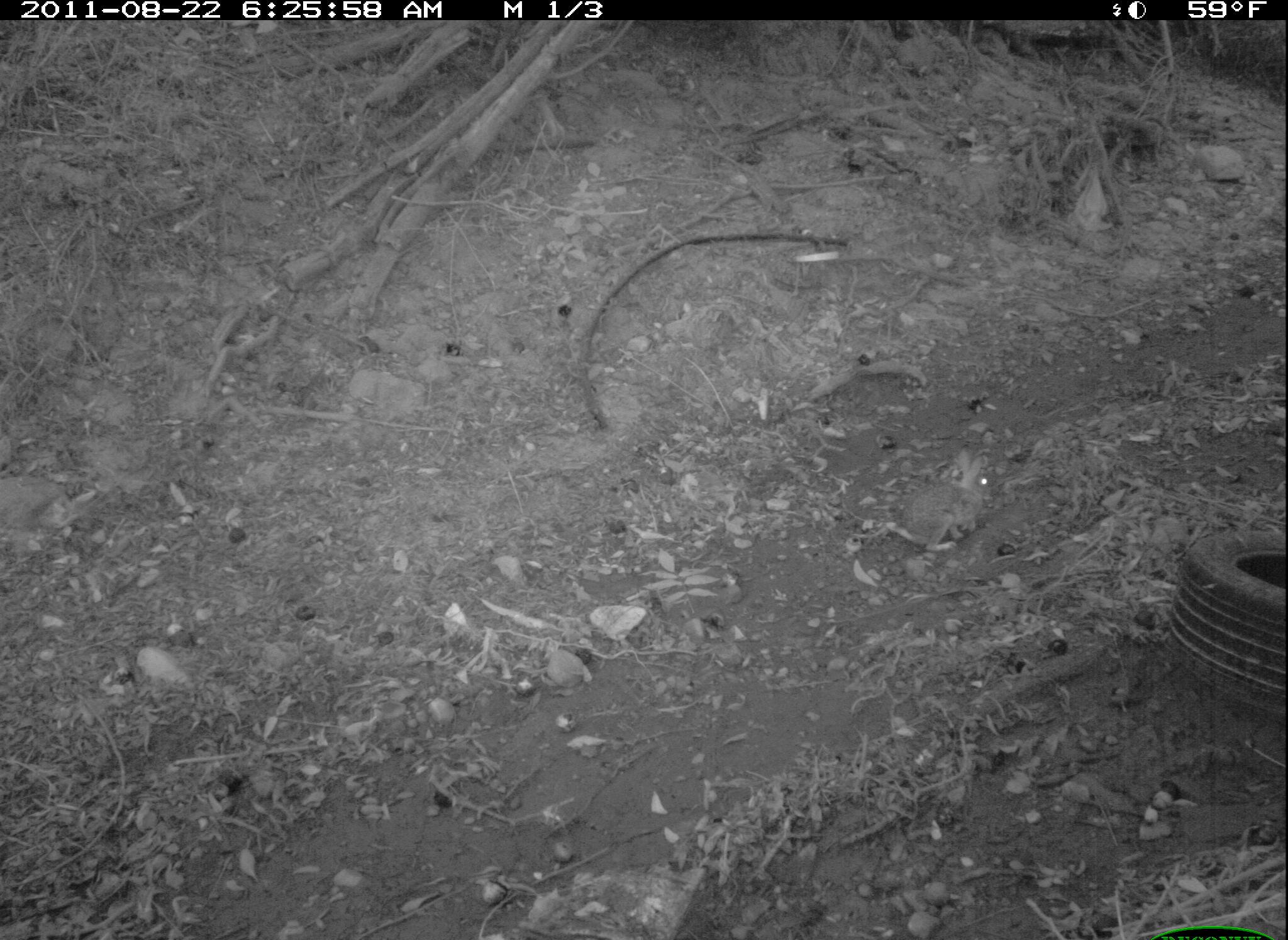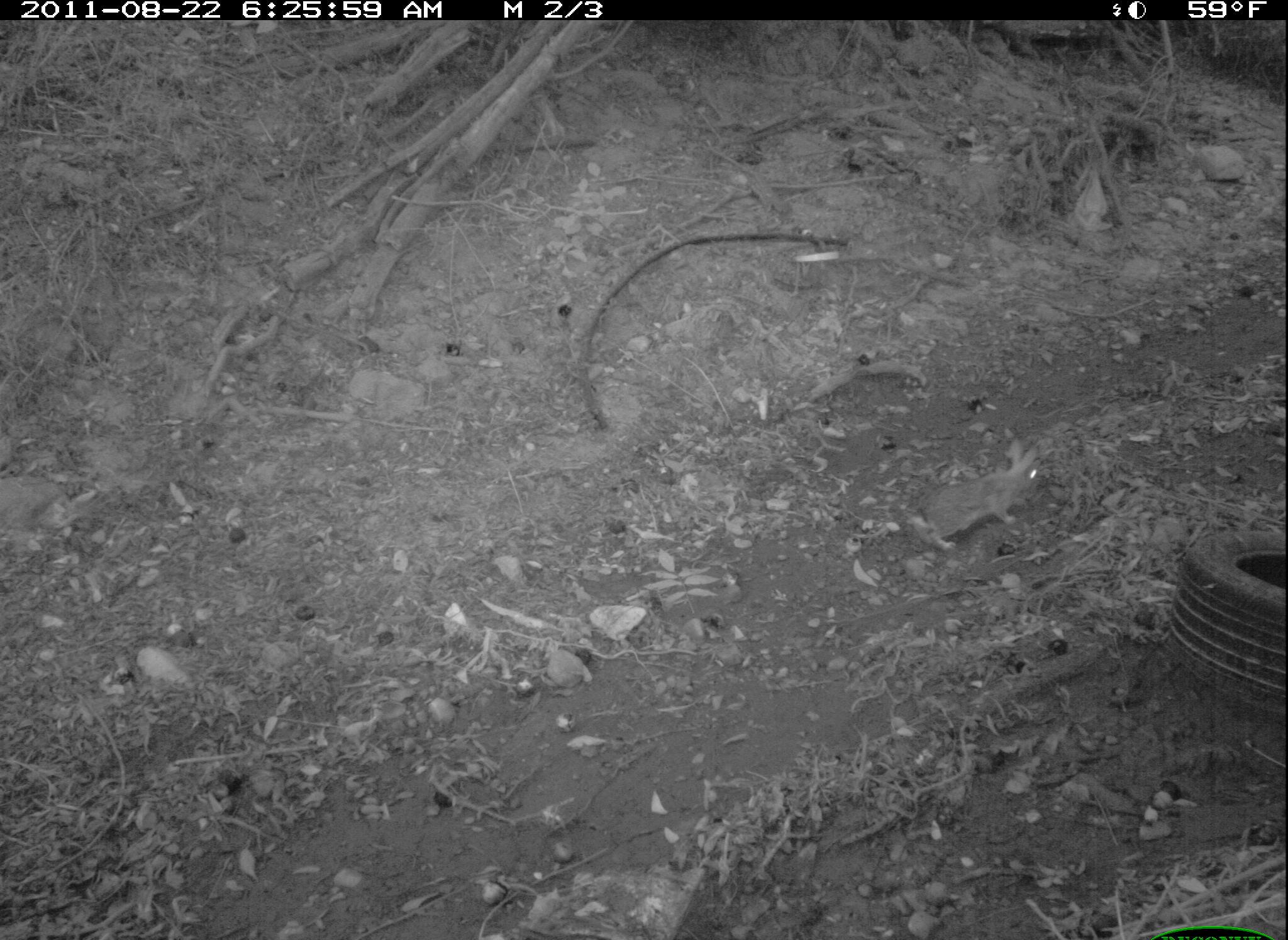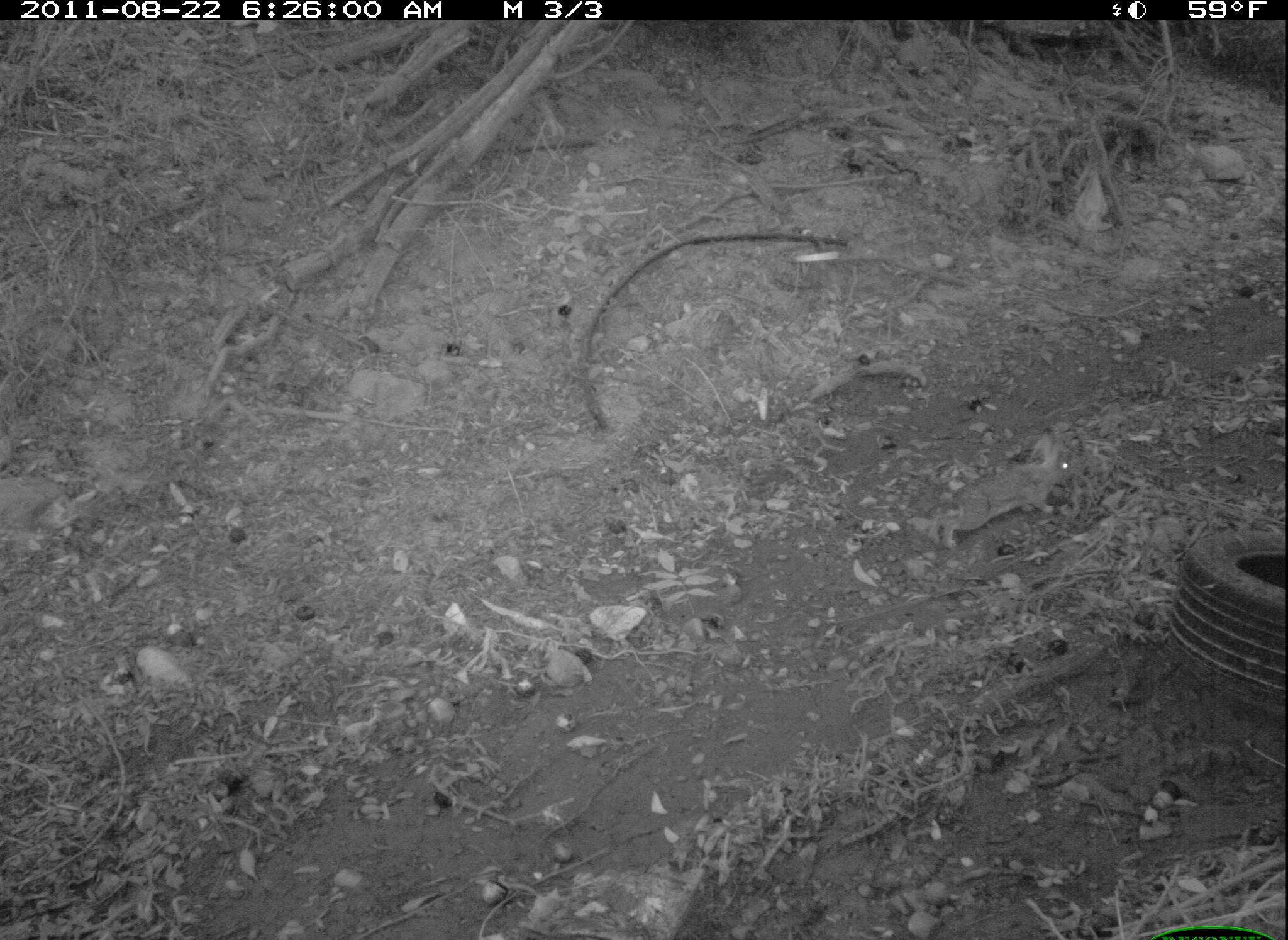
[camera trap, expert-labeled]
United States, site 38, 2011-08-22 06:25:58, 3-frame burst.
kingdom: Animalia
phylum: Chordata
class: Mammalia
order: Lagomorpha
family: Leporidae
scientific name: Leporidae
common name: rabbits and hares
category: rabbit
Rabbit (rabbits and hares) (Leporidae).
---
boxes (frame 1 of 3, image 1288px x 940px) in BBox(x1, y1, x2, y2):
rabbit: BBox(884, 445, 1009, 552)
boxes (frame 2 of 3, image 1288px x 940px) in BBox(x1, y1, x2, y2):
rabbit: BBox(890, 424, 1058, 565)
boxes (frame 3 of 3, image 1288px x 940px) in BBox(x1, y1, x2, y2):
rabbit: BBox(926, 424, 1088, 552)